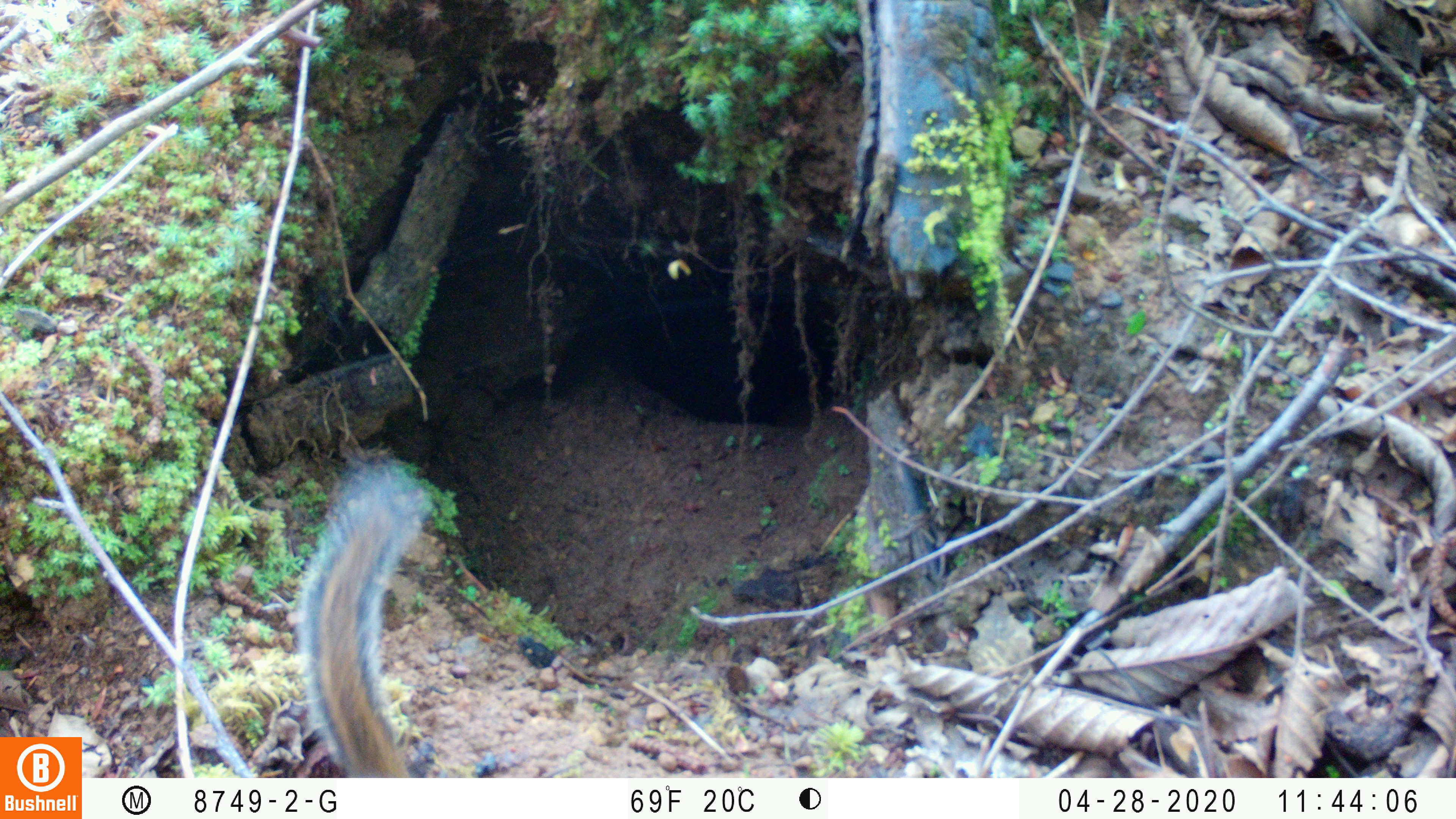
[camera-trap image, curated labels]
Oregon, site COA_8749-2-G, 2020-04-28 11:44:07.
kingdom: Animalia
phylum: Chordata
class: Mammalia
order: Rodentia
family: Sciuridae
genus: Neotamias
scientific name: Neotamias townsendii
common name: townsend's chipmunk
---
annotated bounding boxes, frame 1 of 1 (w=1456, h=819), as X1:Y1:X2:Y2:
townsend's chipmunk: 285:448:442:772